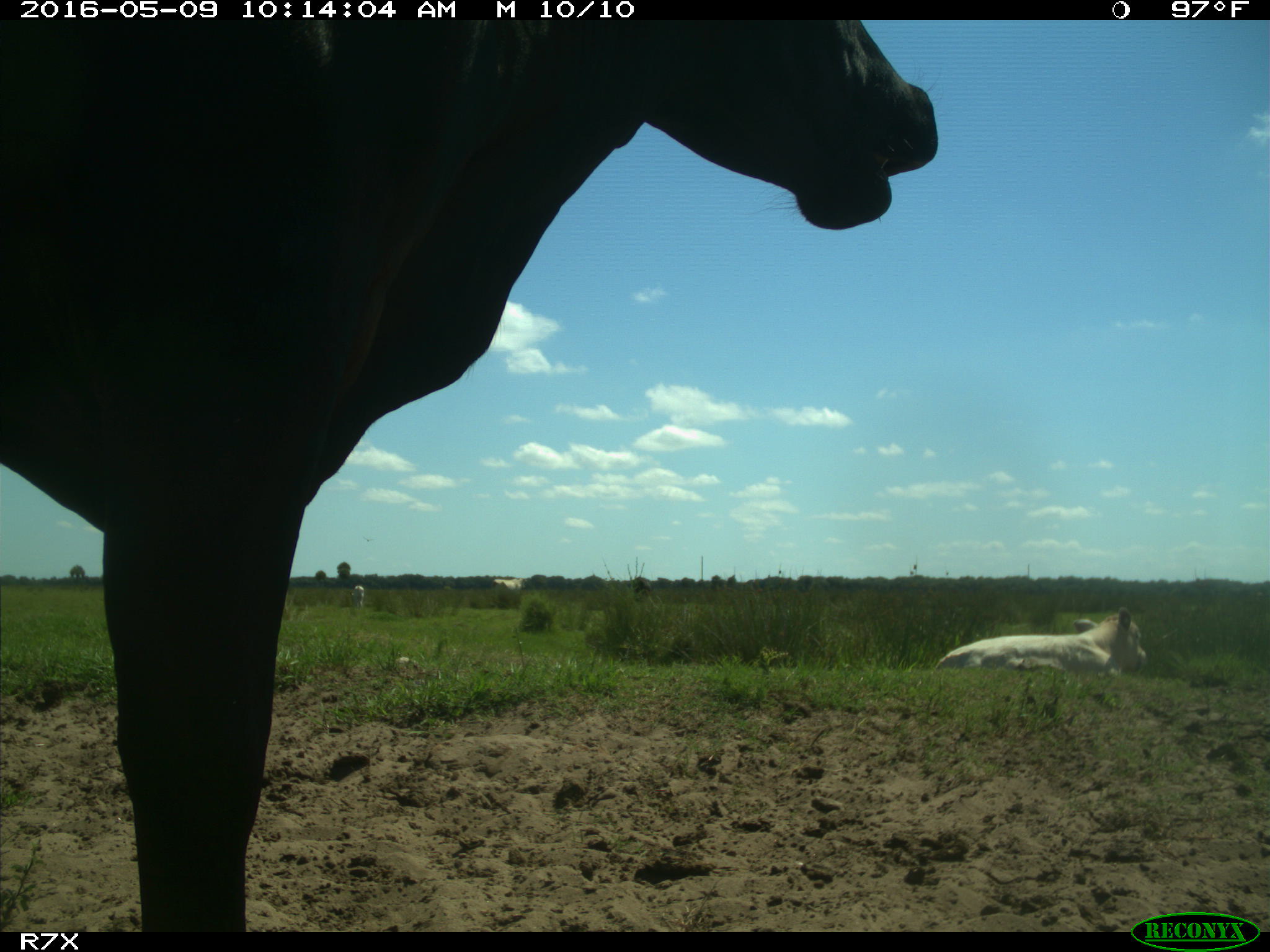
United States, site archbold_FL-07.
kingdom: Animalia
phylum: Chordata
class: Mammalia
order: Artiodactyla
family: Bovidae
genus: Bos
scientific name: Bos taurus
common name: domestic cow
Bos taurus (domestic cow).